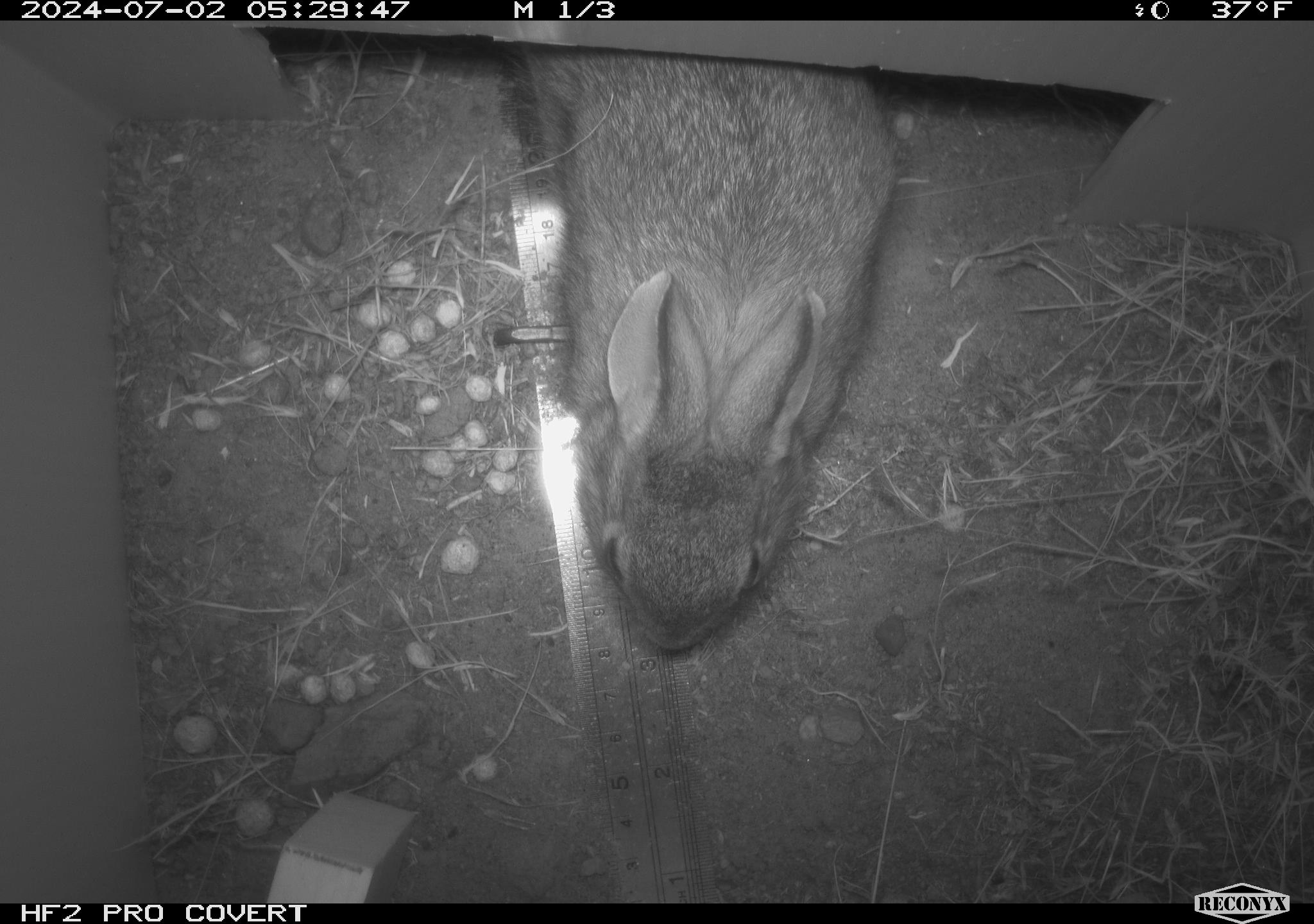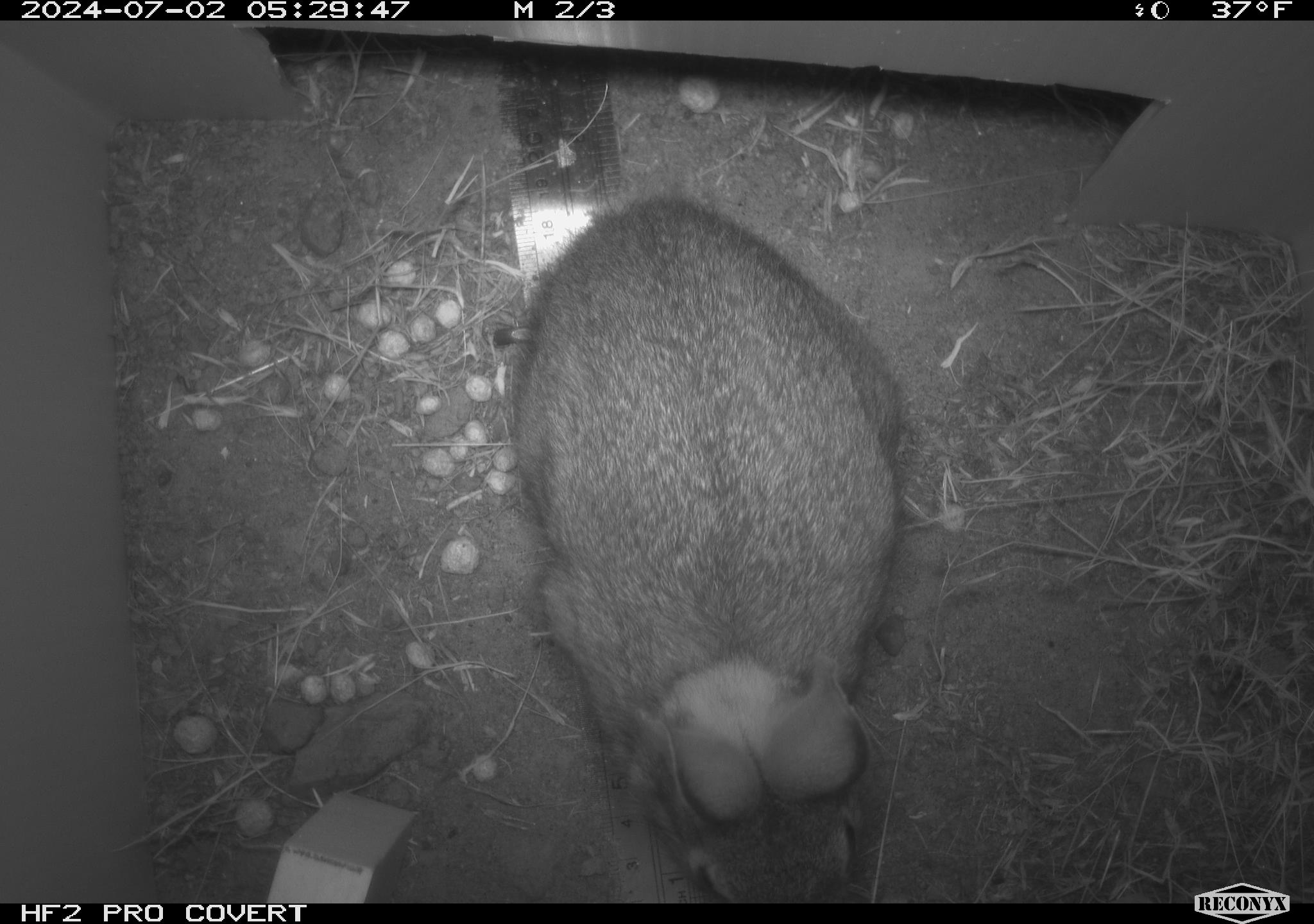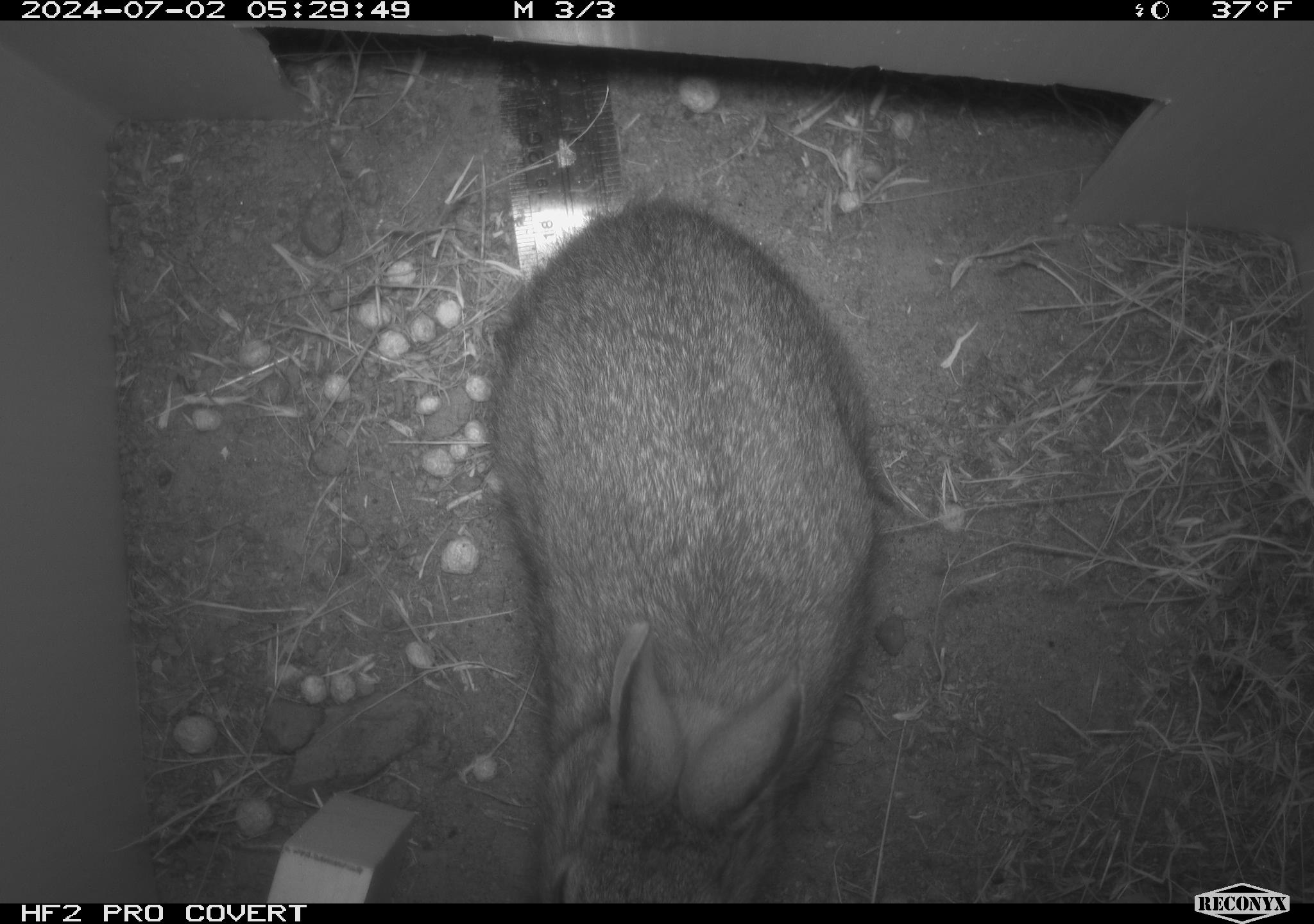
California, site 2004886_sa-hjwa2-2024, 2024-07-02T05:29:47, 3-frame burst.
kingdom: Animalia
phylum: Chordata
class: Mammalia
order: Lagomorpha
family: Leporidae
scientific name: Leporidae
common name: rabbit or hare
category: rabbit and hare family